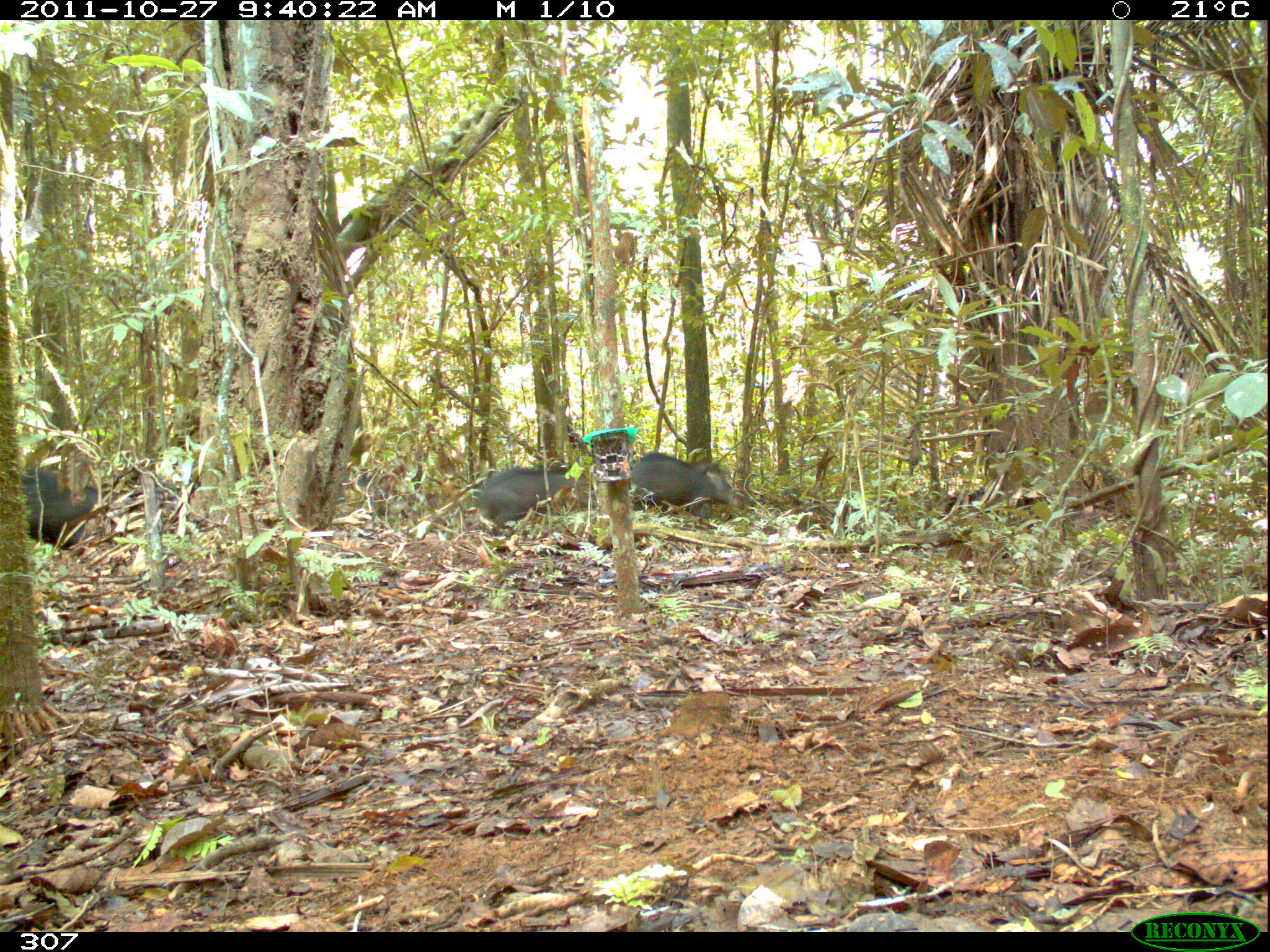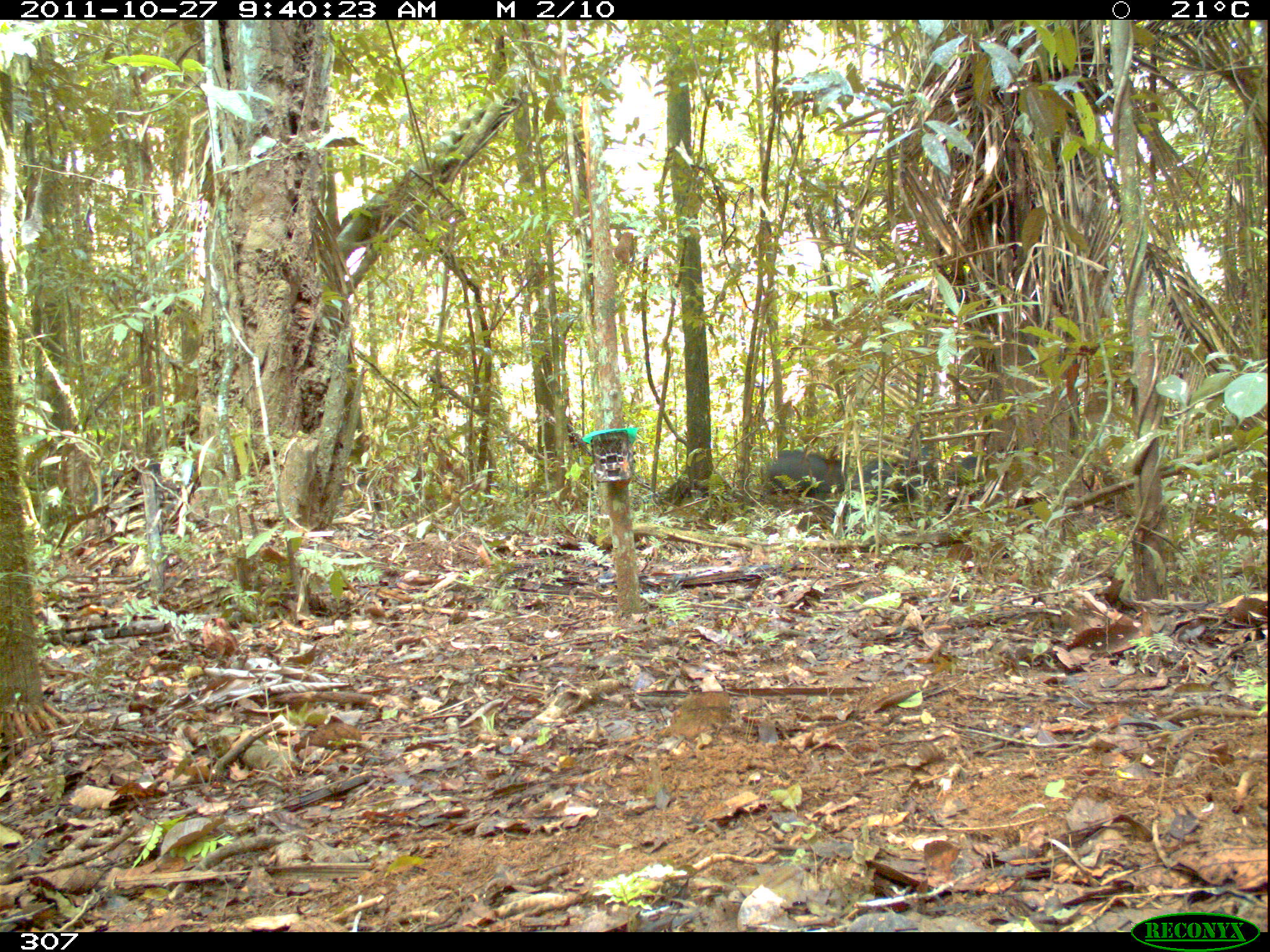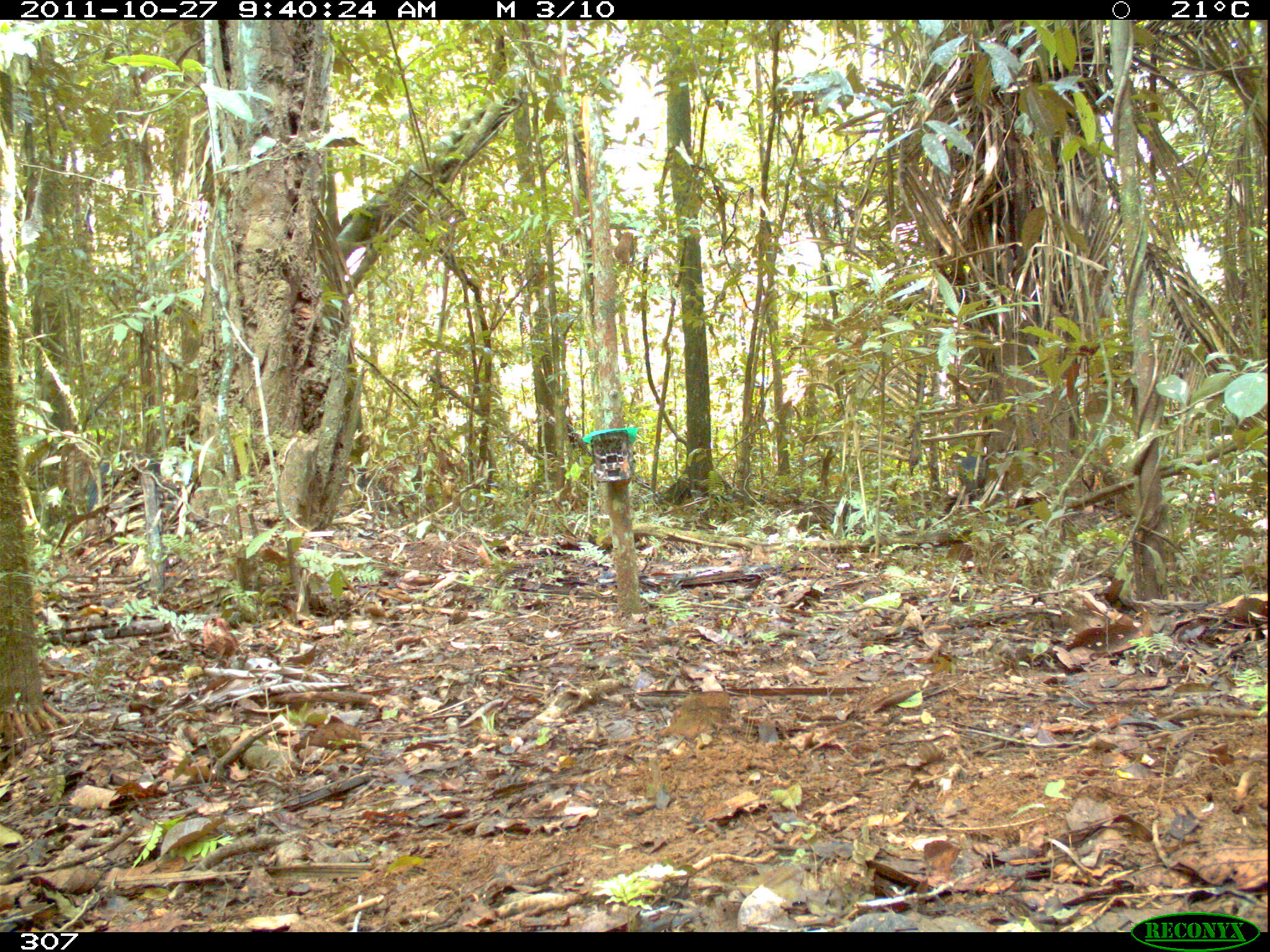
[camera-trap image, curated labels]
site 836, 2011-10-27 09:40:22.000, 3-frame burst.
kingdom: Animalia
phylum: Chordata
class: Mammalia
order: Artiodactyla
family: Tayassuidae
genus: Tayassu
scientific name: Tayassu pecari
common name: white-lipped peccary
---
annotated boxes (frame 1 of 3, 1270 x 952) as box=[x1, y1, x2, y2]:
tayassu pecari: box=[479, 466, 602, 537]; box=[630, 452, 739, 518]; box=[14, 462, 97, 544]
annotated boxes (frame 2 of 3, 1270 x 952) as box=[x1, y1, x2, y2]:
tayassu pecari: box=[851, 443, 994, 504]; box=[761, 448, 847, 497]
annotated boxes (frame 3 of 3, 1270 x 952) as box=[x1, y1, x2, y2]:
tayassu pecari: box=[958, 455, 987, 502]